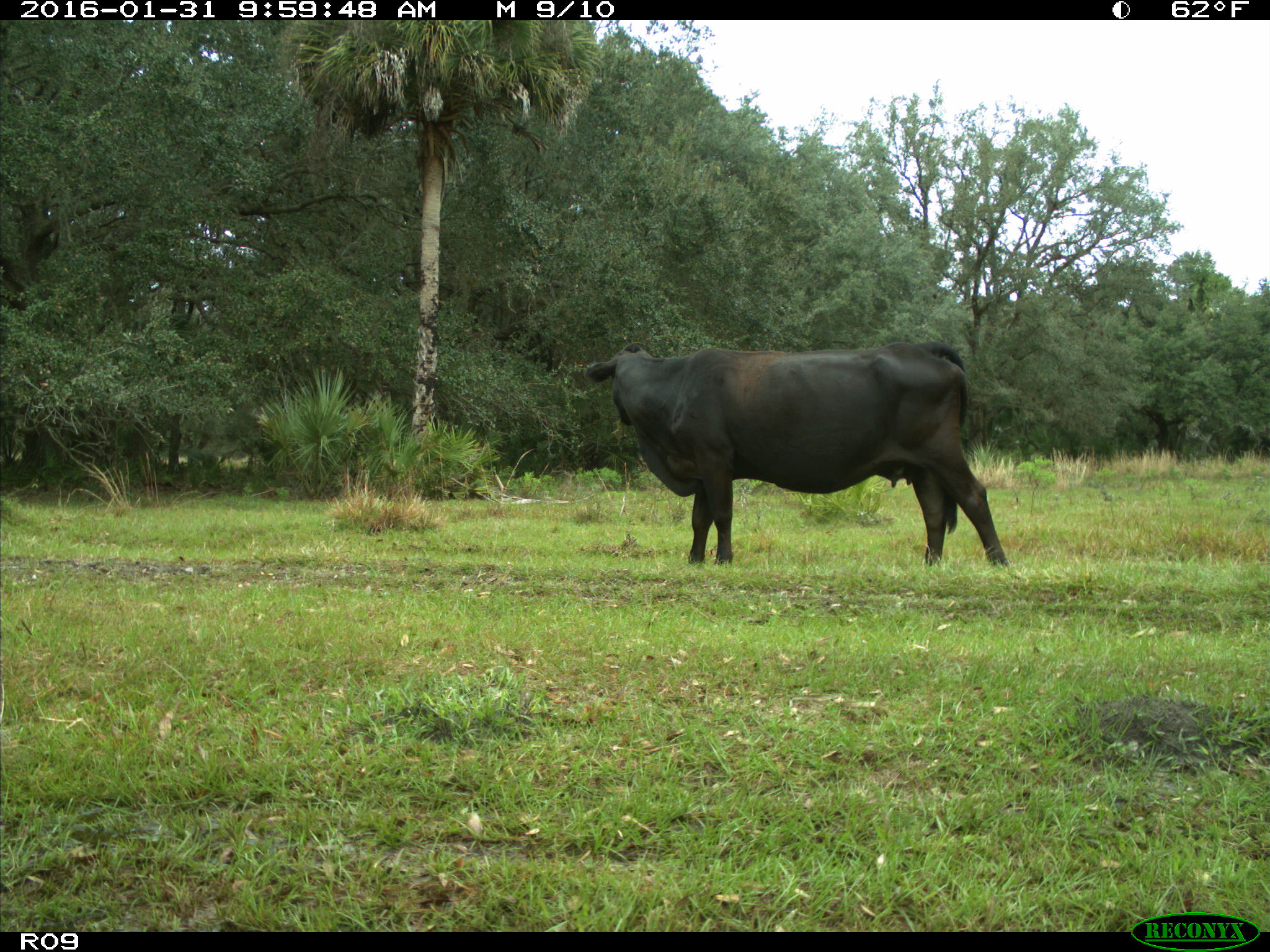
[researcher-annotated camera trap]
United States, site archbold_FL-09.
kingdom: Animalia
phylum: Chordata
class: Mammalia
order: Artiodactyla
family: Bovidae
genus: Bos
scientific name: Bos taurus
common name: domestic cow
Bos taurus (domestic cow).